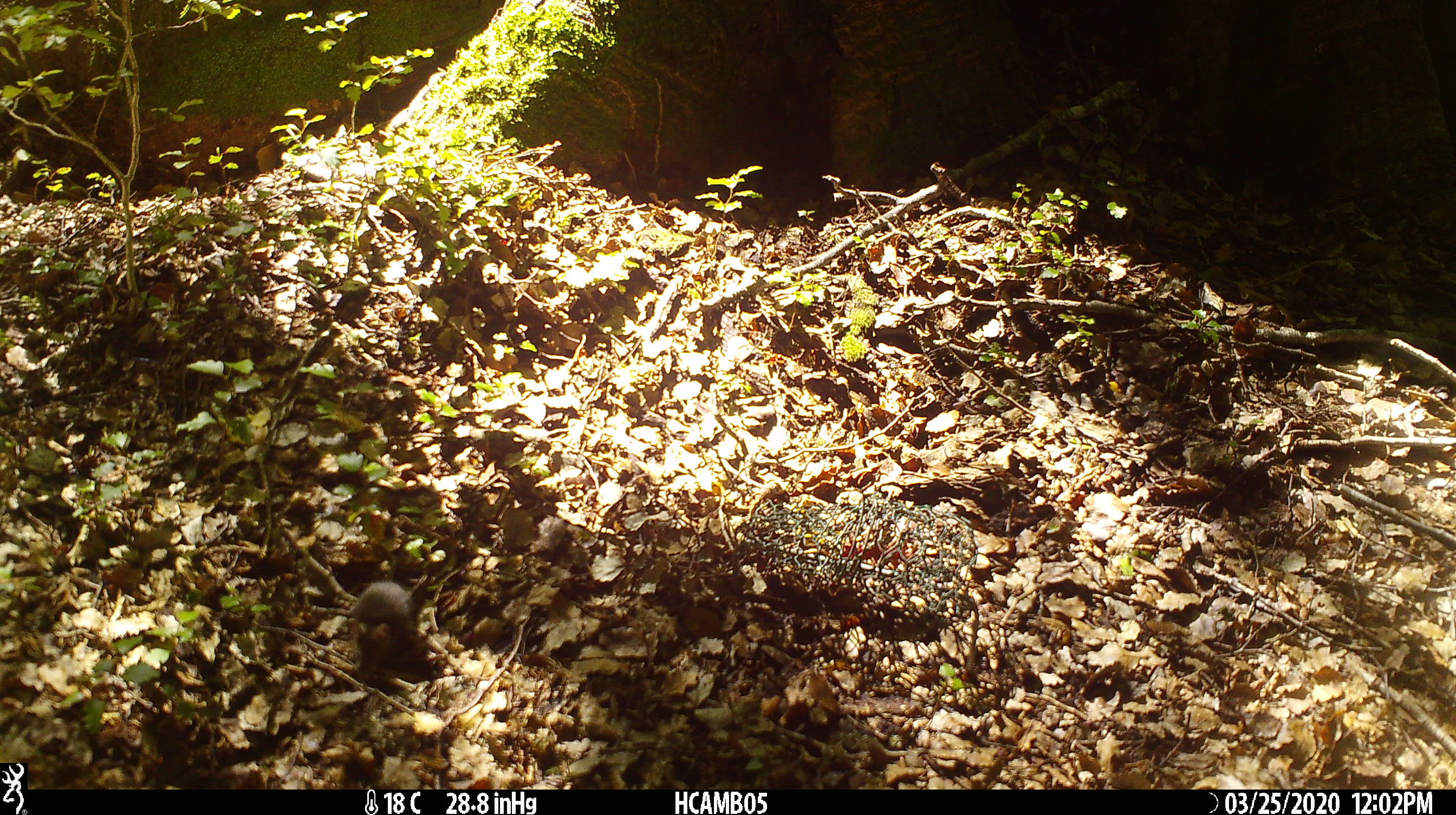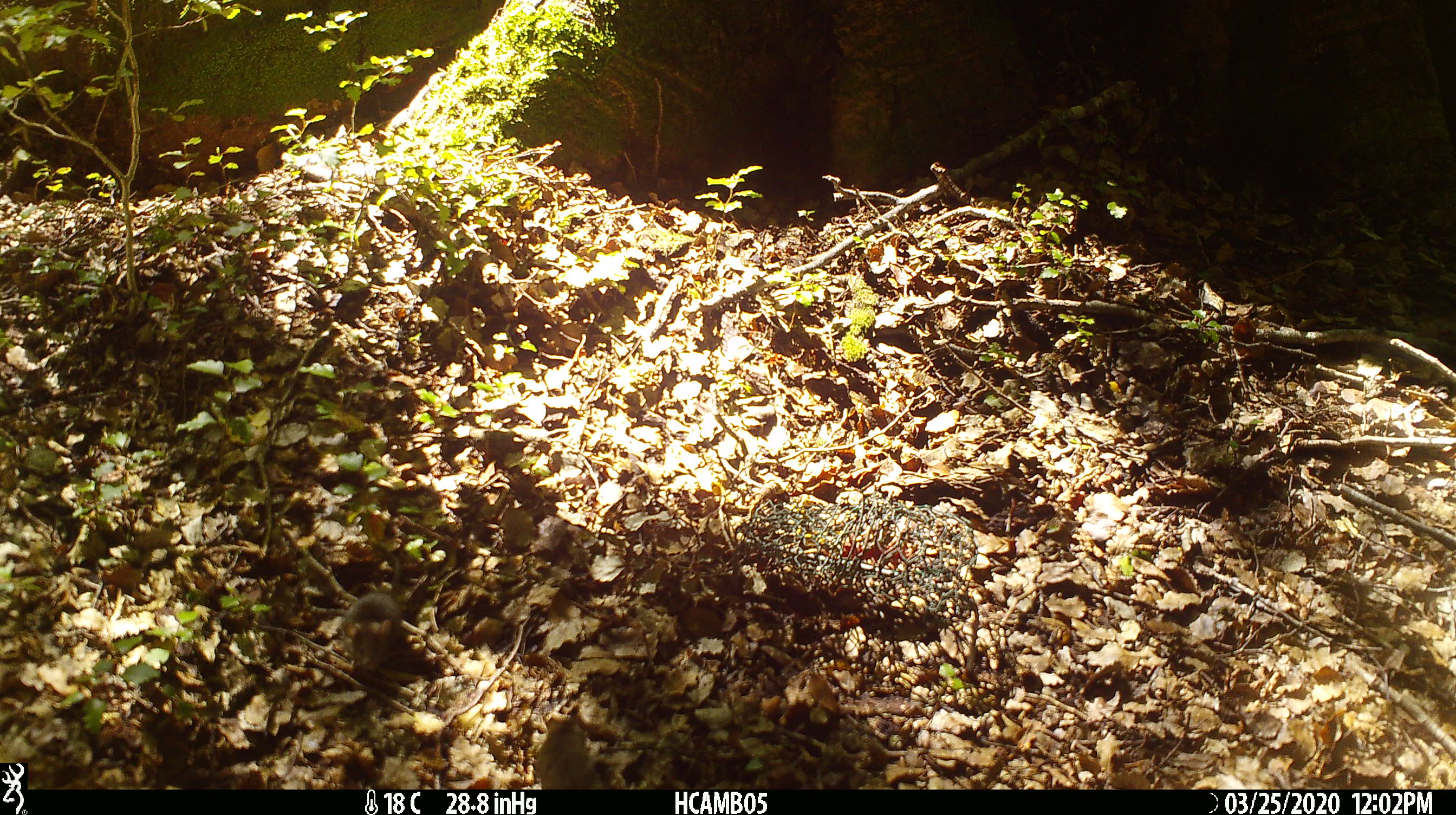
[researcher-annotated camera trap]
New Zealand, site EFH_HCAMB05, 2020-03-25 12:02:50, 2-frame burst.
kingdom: Animalia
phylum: Chordata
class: Mammalia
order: Rodentia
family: Muridae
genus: Mus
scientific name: Mus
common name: mouse